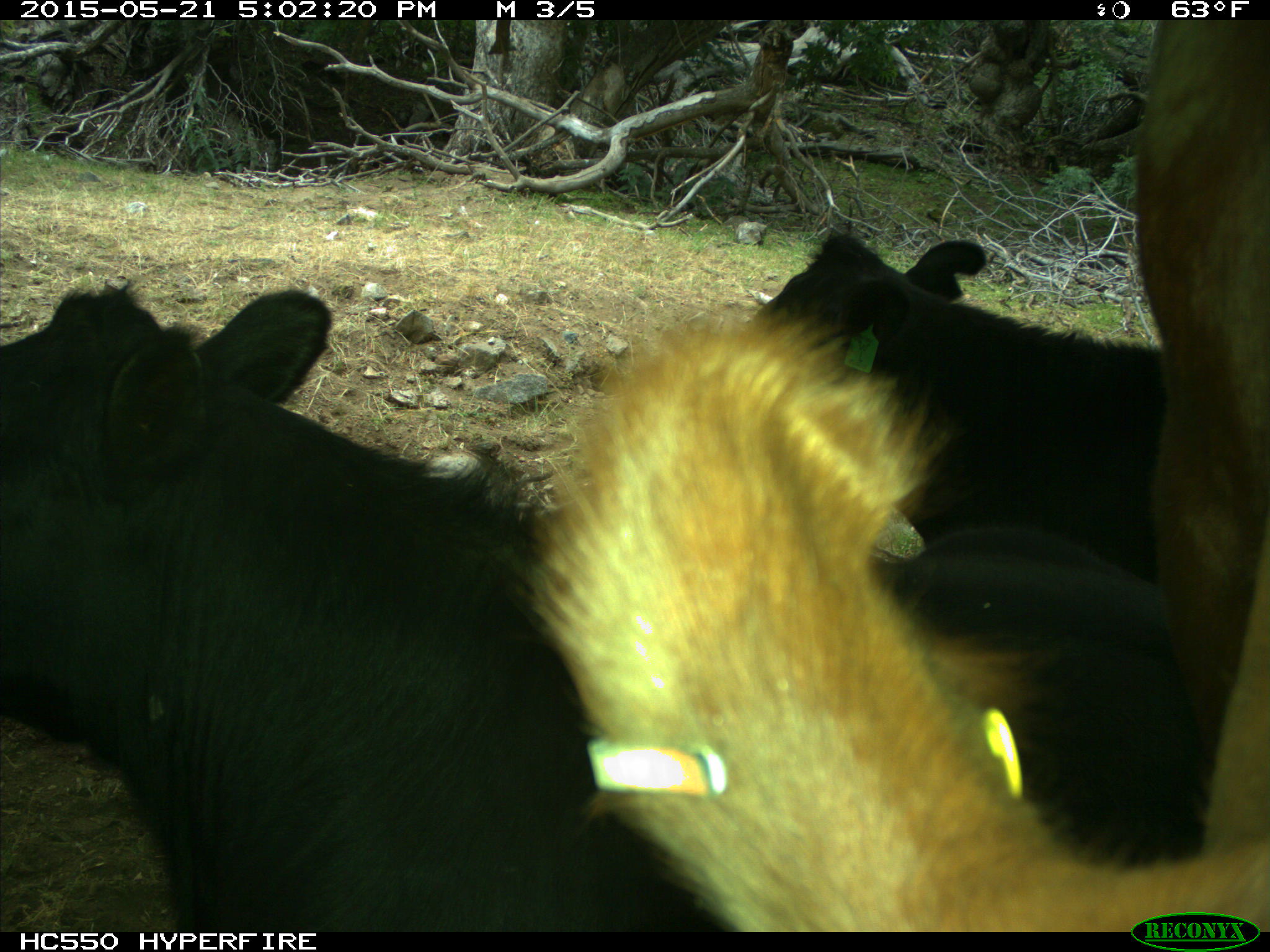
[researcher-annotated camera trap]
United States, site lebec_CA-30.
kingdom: Animalia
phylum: Chordata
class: Mammalia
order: Artiodactyla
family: Bovidae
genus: Bos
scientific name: Bos taurus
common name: domestic cow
Bos taurus (domestic cow).